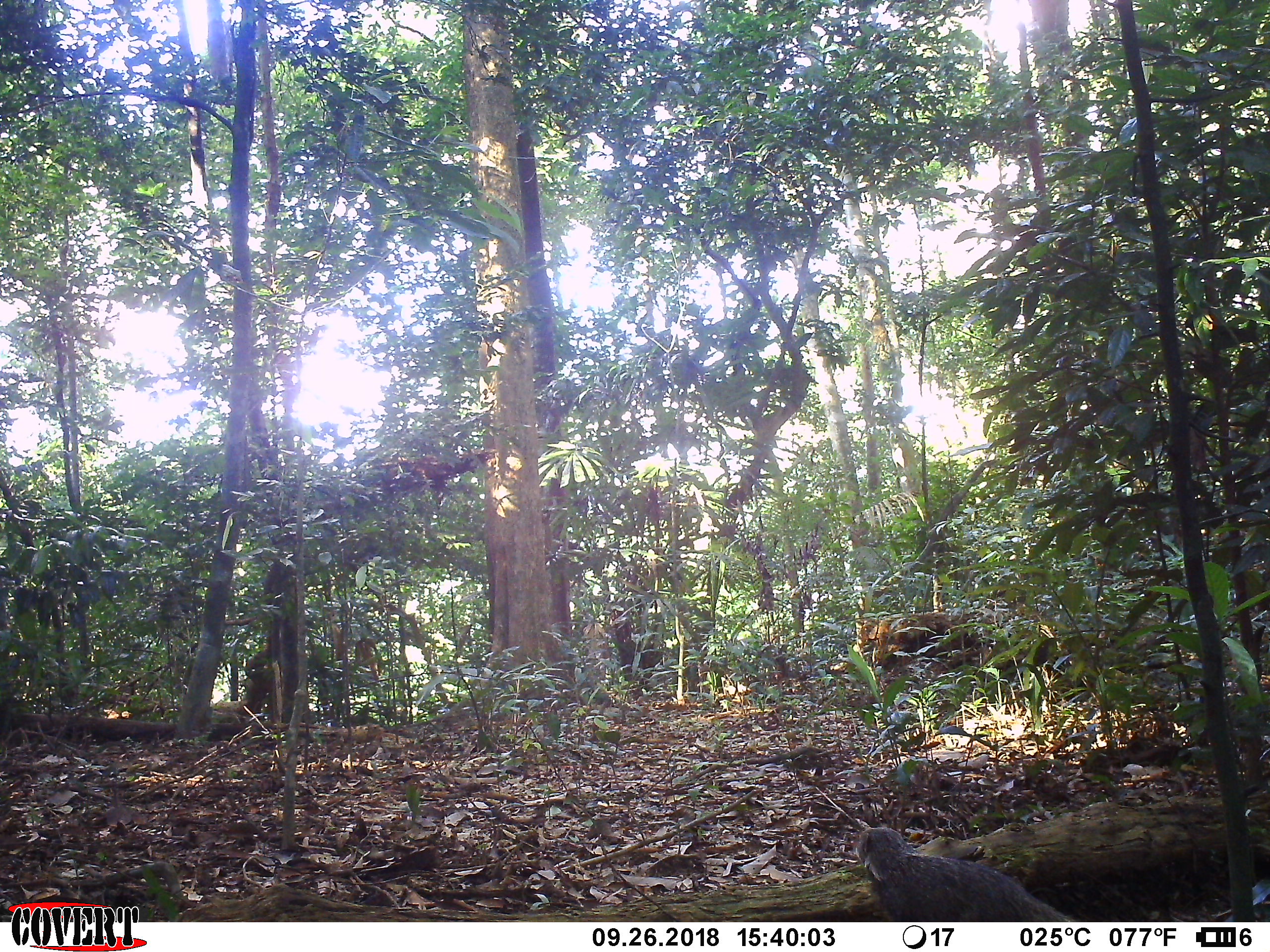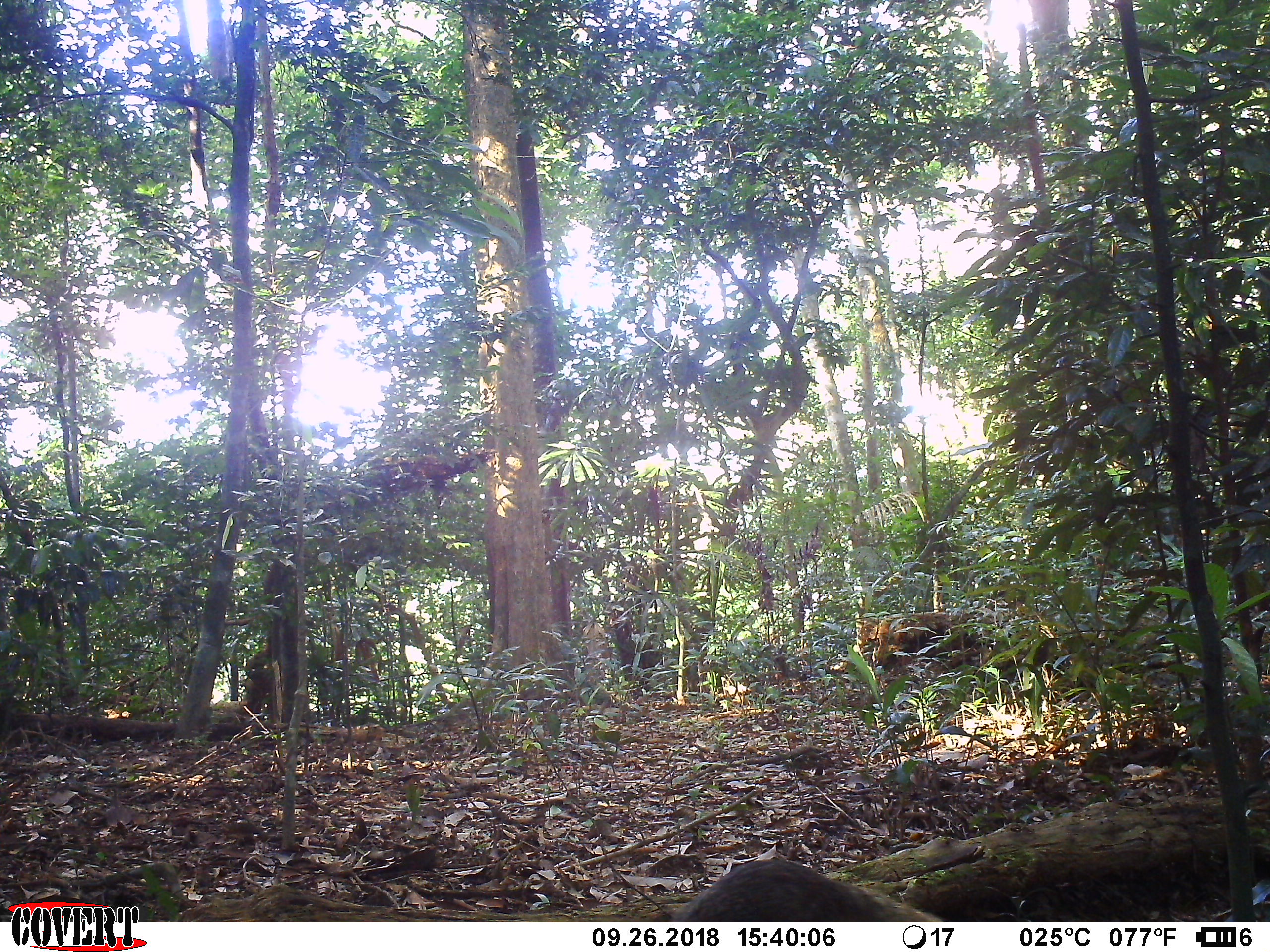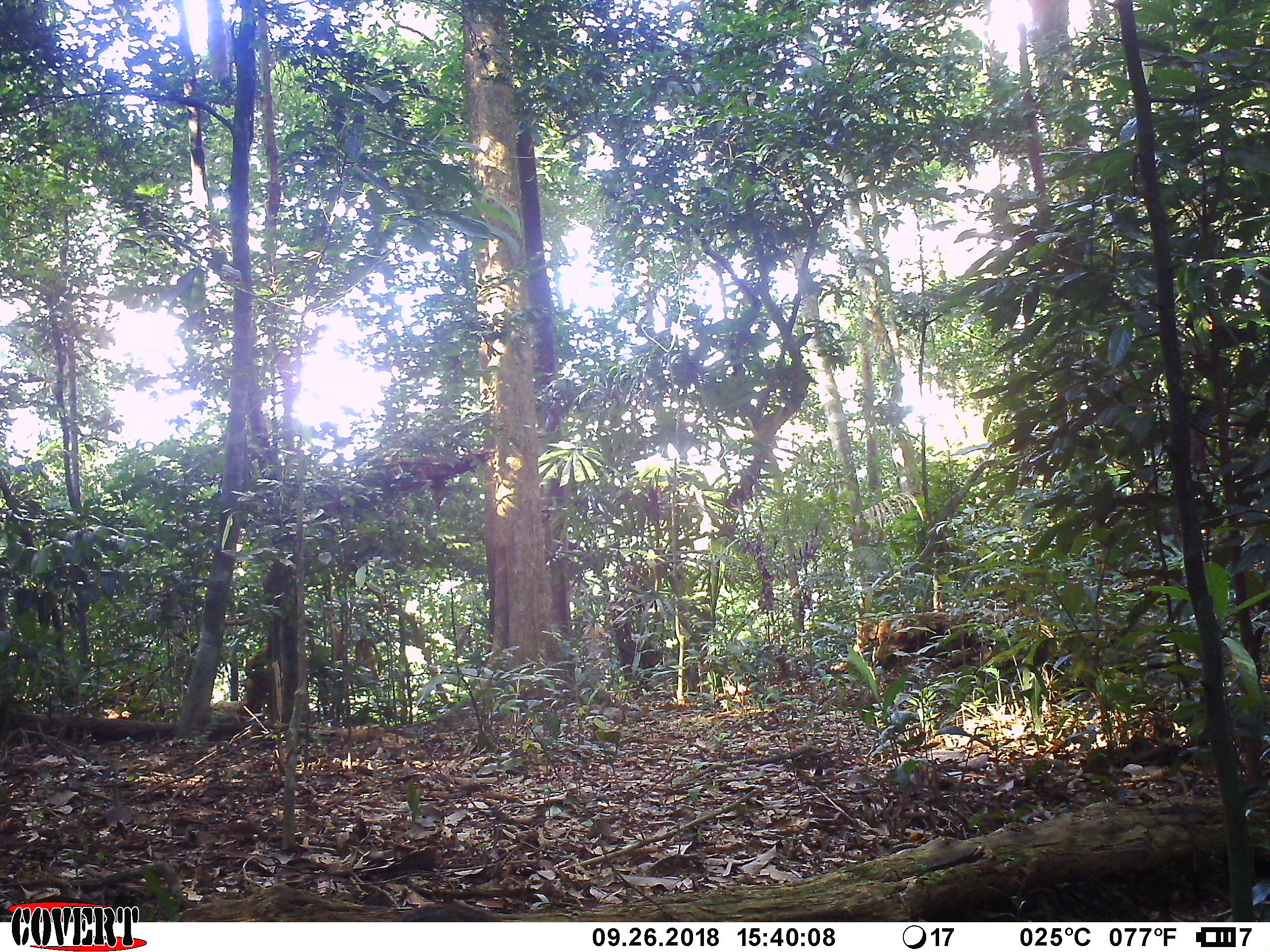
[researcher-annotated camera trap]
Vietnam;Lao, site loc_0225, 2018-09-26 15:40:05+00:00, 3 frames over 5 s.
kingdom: Animalia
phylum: Chordata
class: Mammalia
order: Primates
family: Cercopithecidae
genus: Macaca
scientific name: Macaca nemestrina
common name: pig-tailed macaque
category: pig tailed macaque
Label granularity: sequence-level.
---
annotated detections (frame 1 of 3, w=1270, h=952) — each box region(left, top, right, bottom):
pig tailed macaque: region(857, 823, 1081, 921)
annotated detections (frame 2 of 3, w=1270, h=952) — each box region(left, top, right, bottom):
pig tailed macaque: region(677, 854, 946, 922)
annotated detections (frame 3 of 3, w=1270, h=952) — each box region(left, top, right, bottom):
pig tailed macaque: region(397, 899, 507, 922)